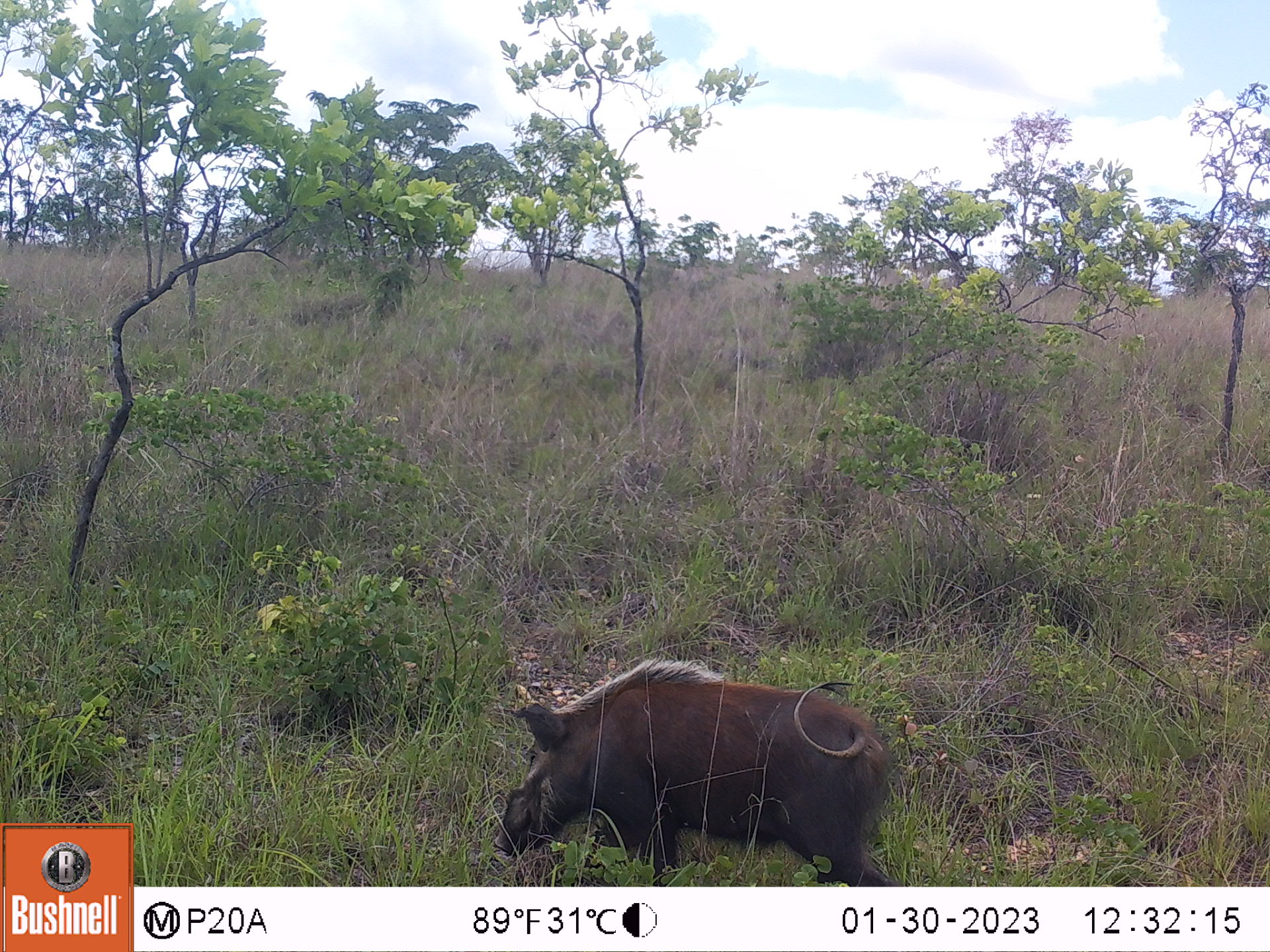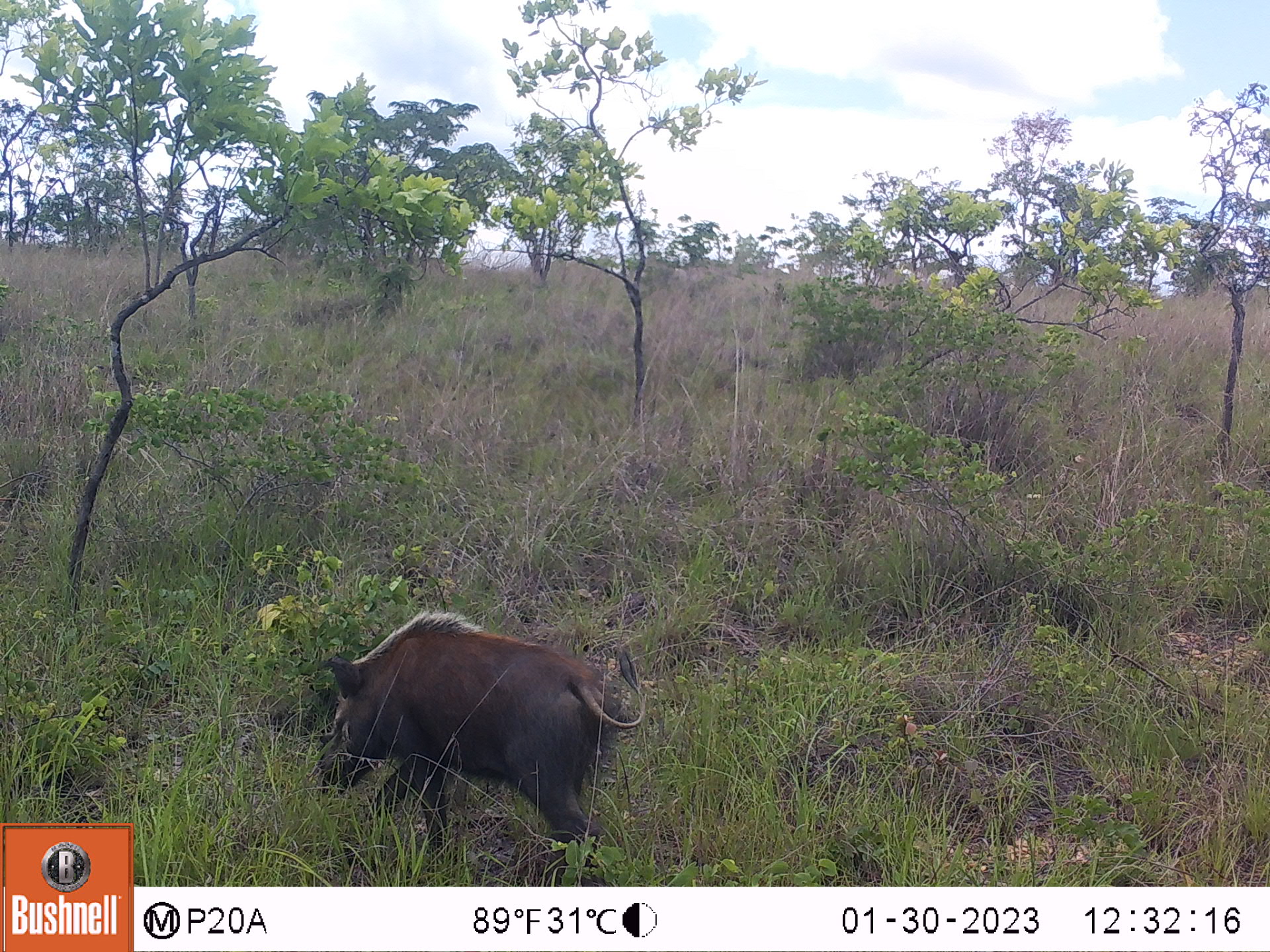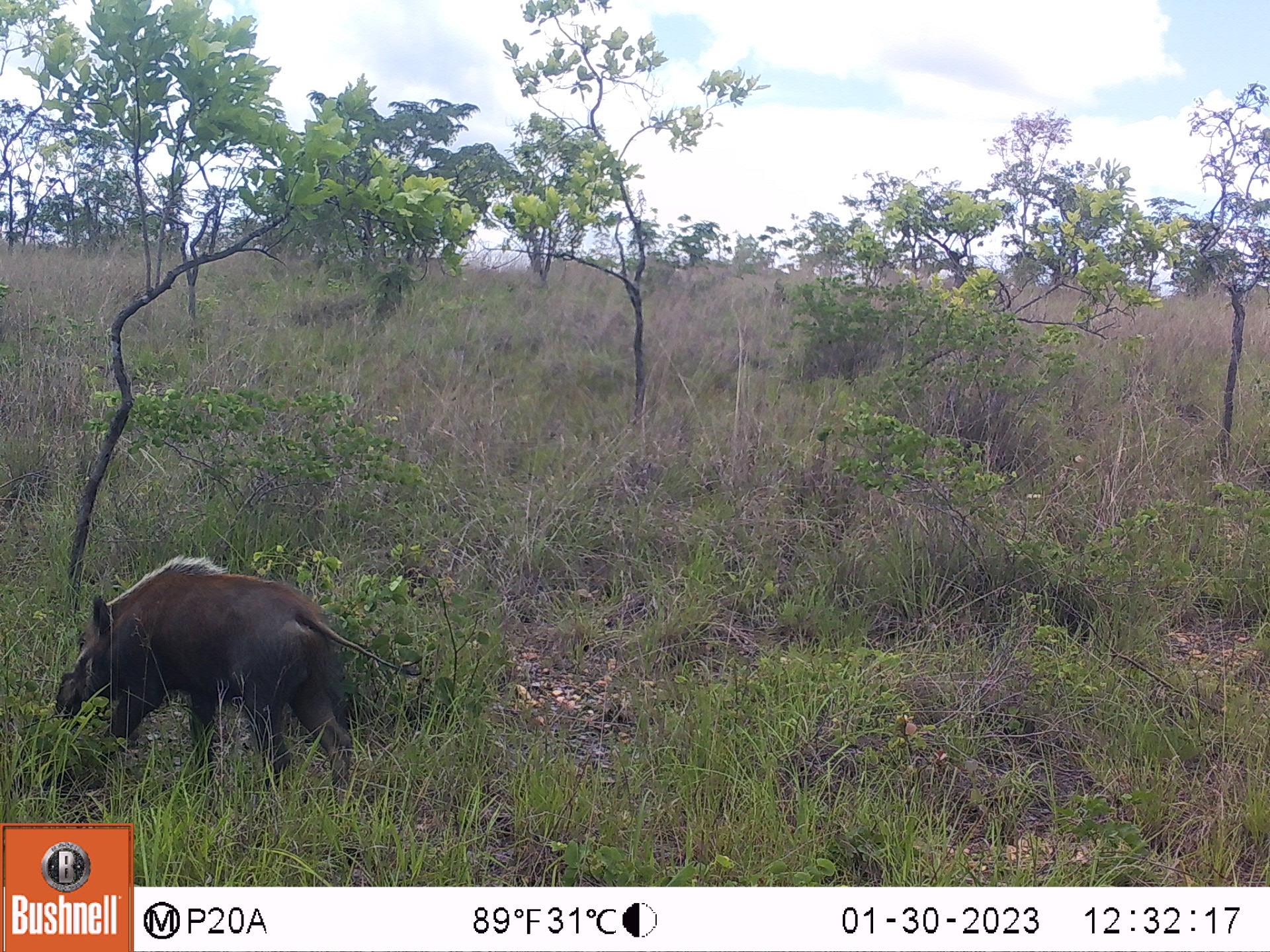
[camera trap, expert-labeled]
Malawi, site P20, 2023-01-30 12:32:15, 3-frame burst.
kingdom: Animalia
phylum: Chordata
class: Mammalia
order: Artiodactyla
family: Suidae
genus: Potamochoerus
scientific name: Potamochoerus larvatus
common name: bushpig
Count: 1.